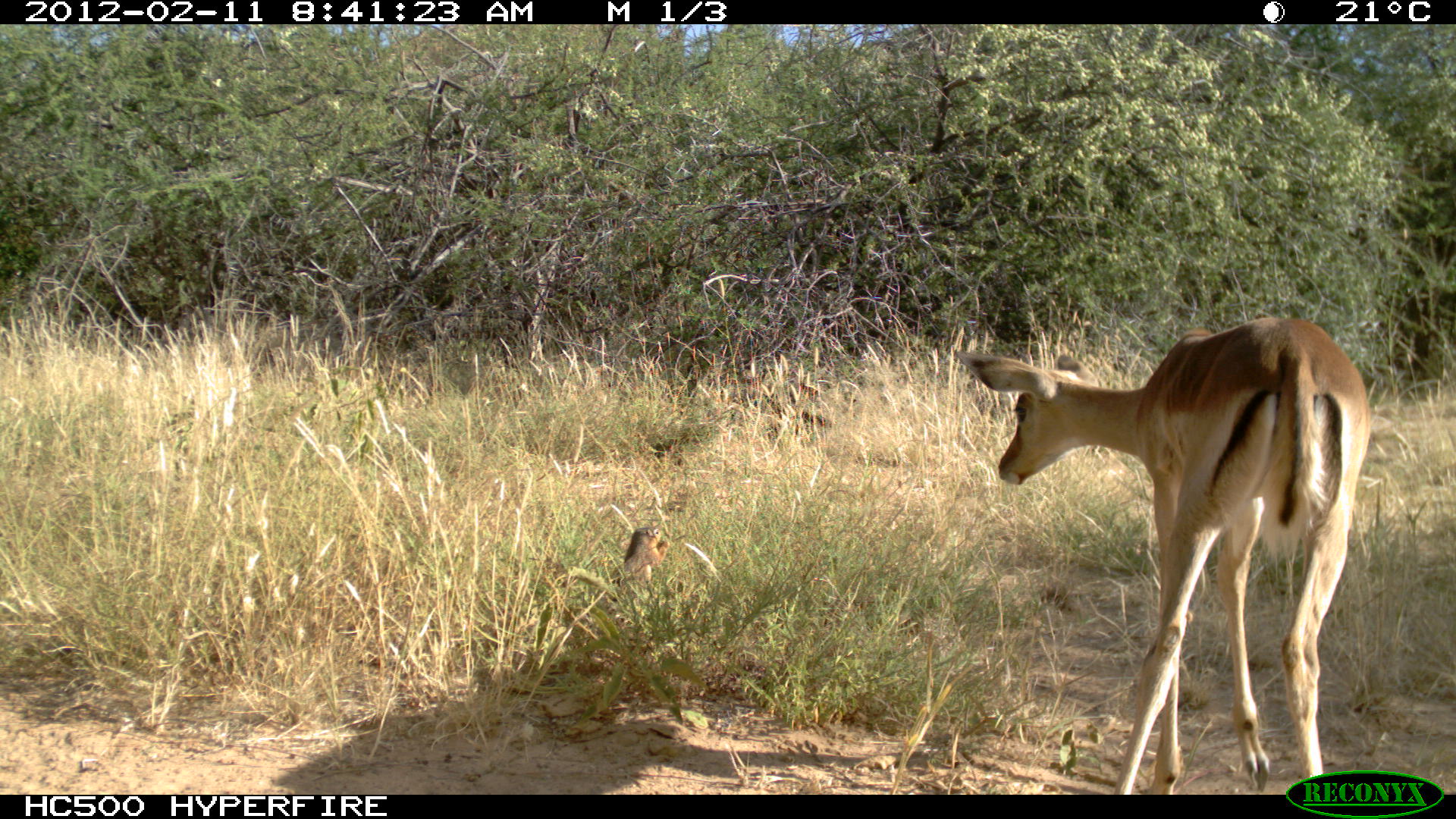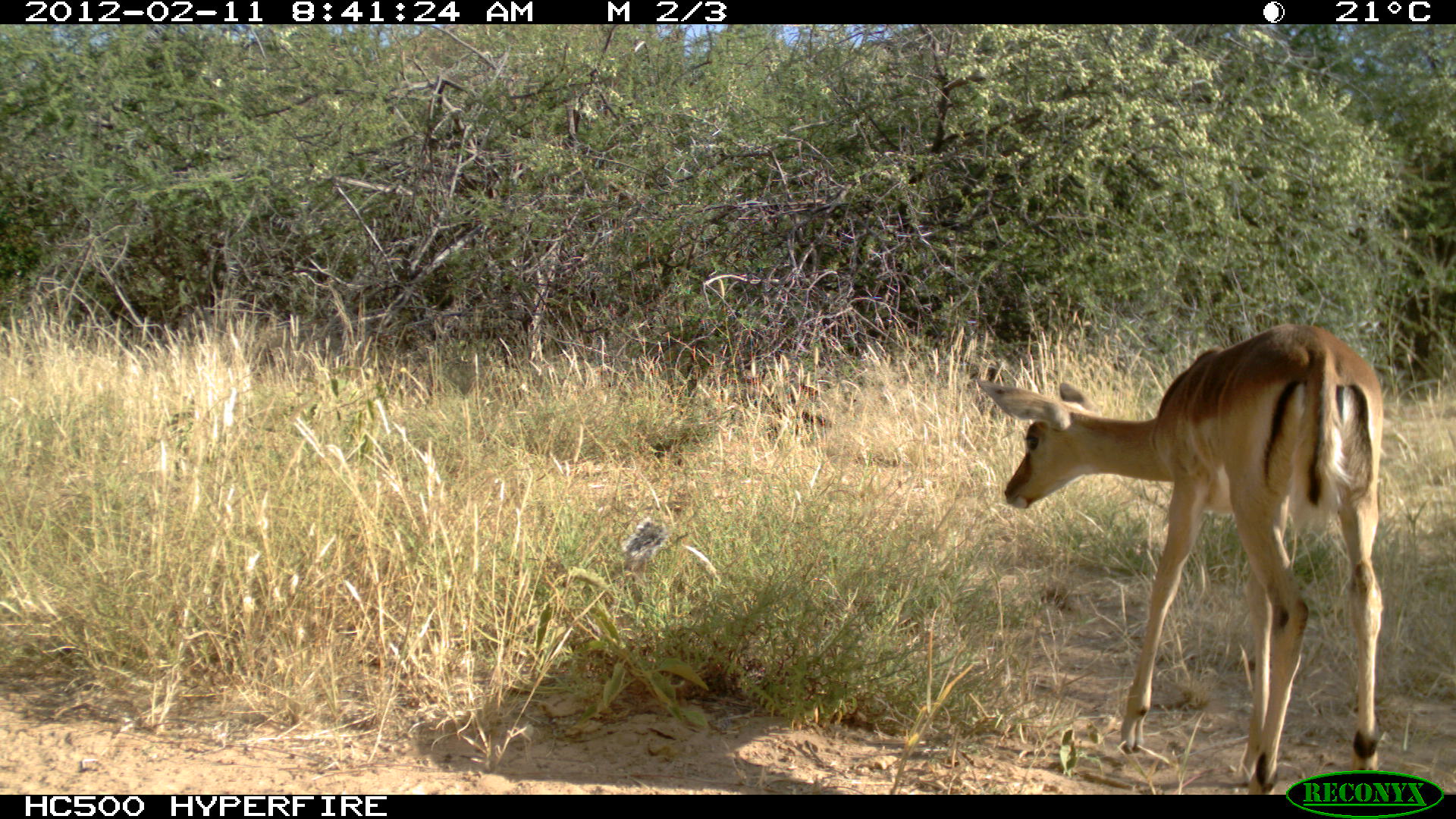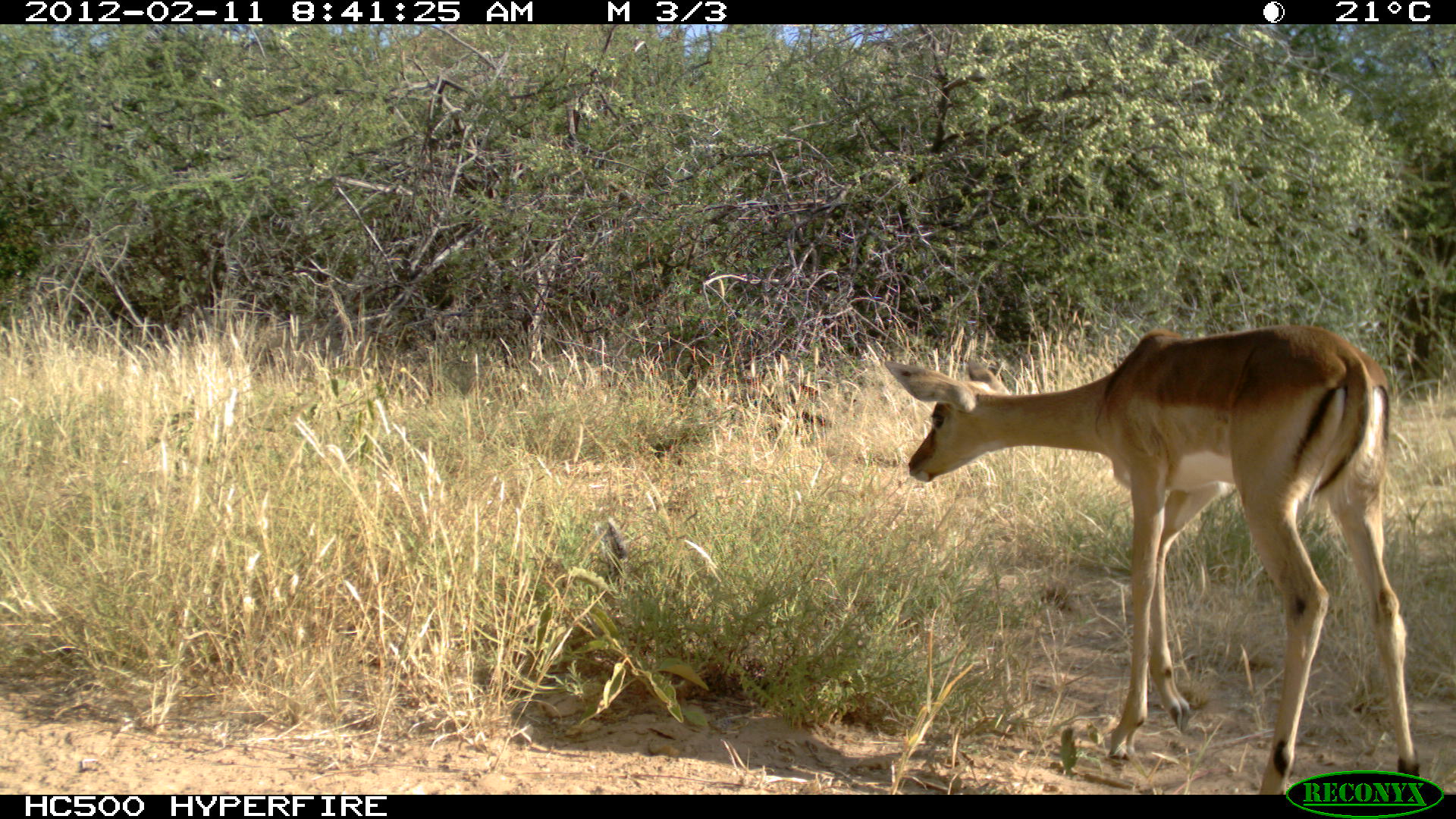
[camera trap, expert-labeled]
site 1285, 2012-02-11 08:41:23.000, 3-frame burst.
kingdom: Animalia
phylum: Chordata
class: Mammalia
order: Artiodactyla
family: Bovidae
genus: Aepyceros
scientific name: Aepyceros melampus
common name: impala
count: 1